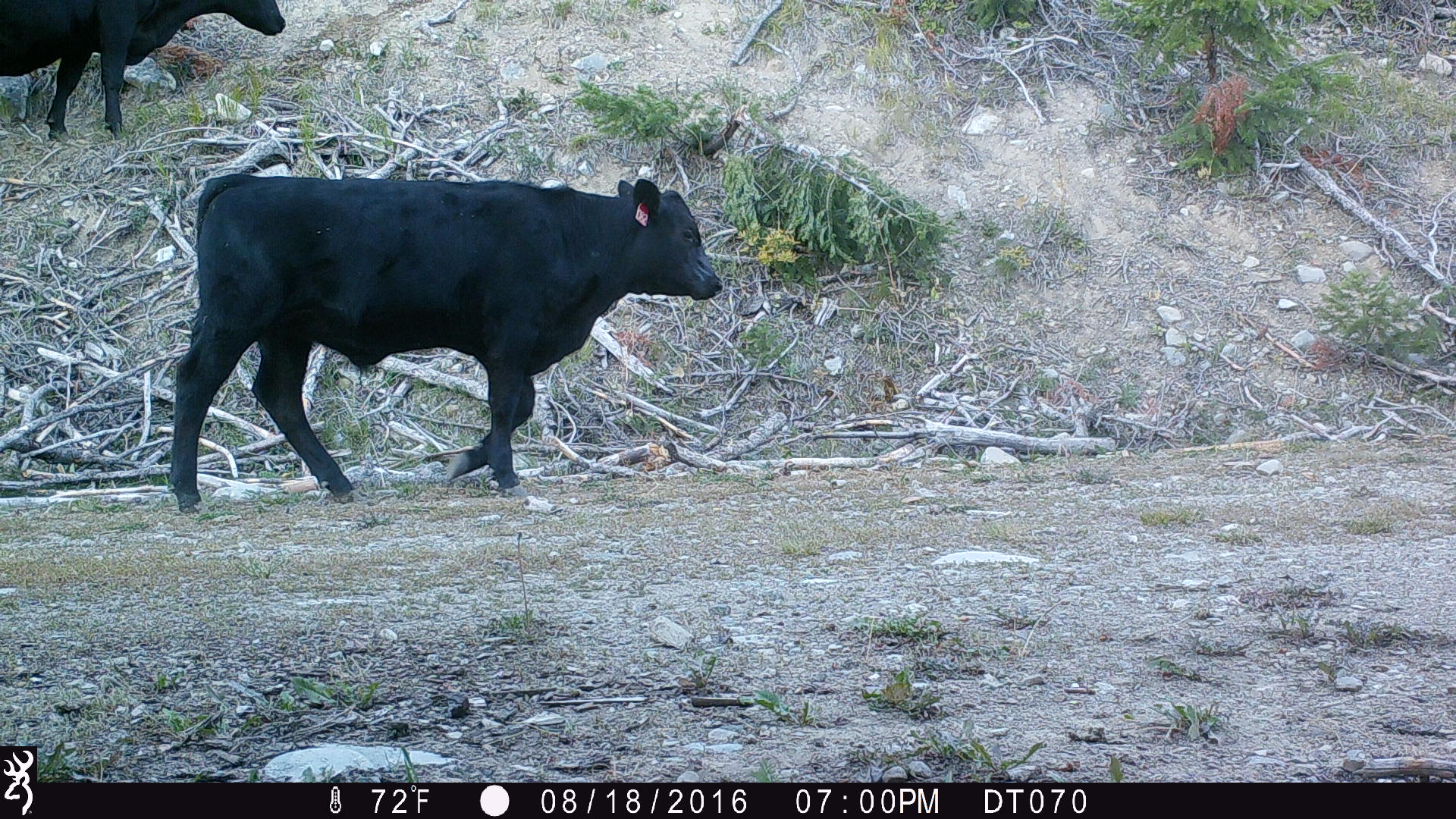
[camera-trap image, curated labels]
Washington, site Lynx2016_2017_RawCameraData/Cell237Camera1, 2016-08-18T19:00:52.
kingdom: Animalia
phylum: Chordata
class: Mammalia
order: Artiodactyla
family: Bovidae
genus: Bos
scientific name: Bos taurus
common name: domestic cattle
Domestic cattle (Bos taurus). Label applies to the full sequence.